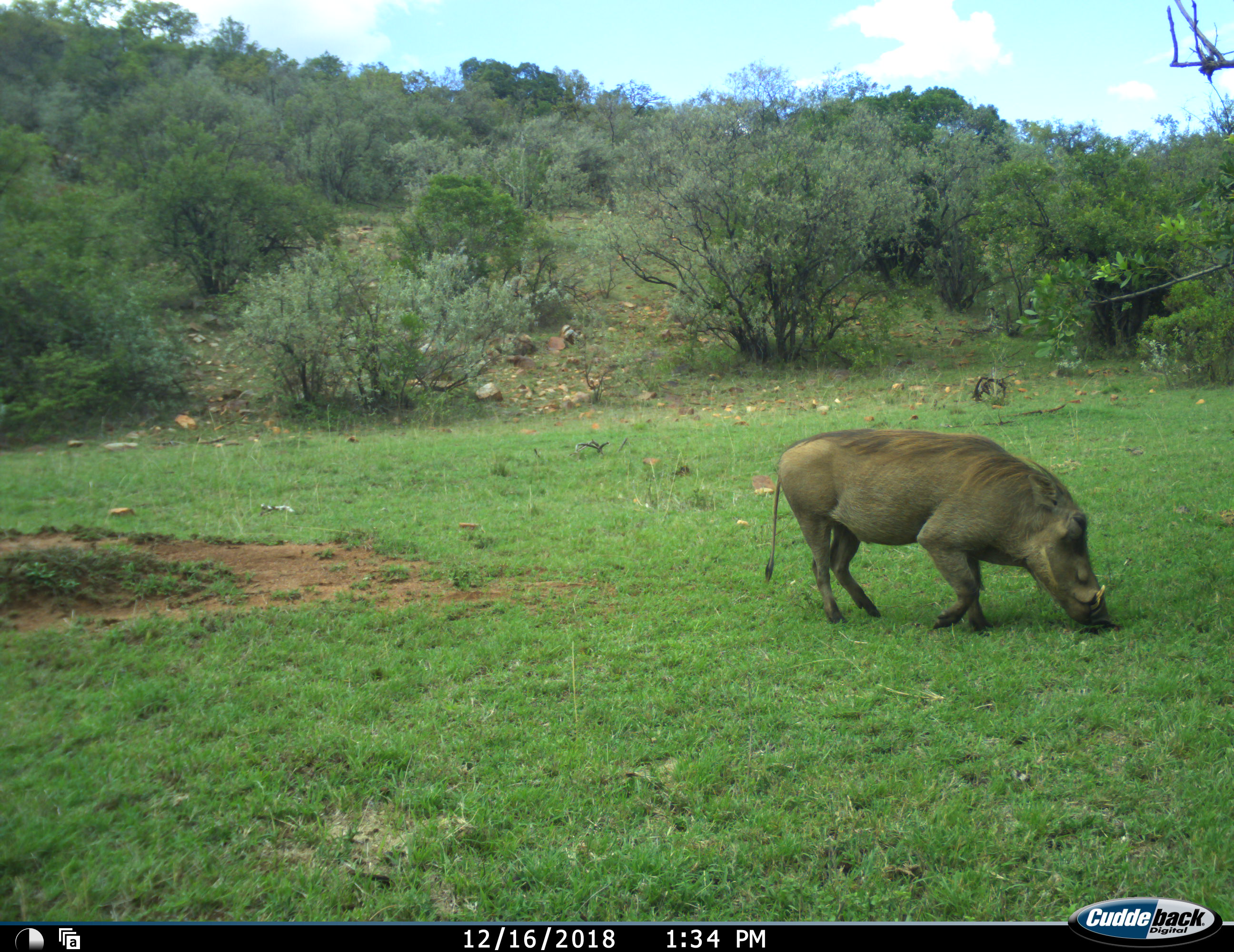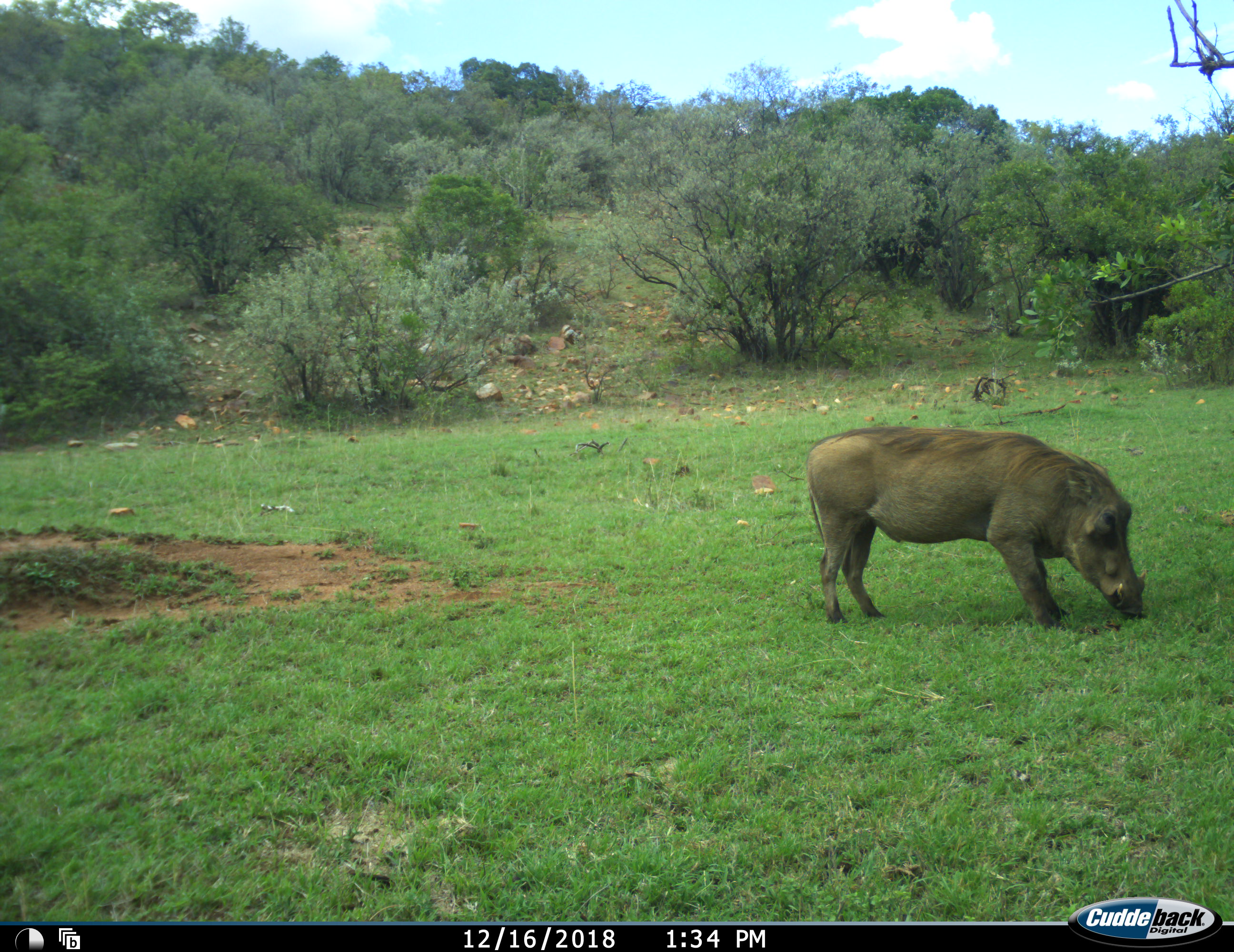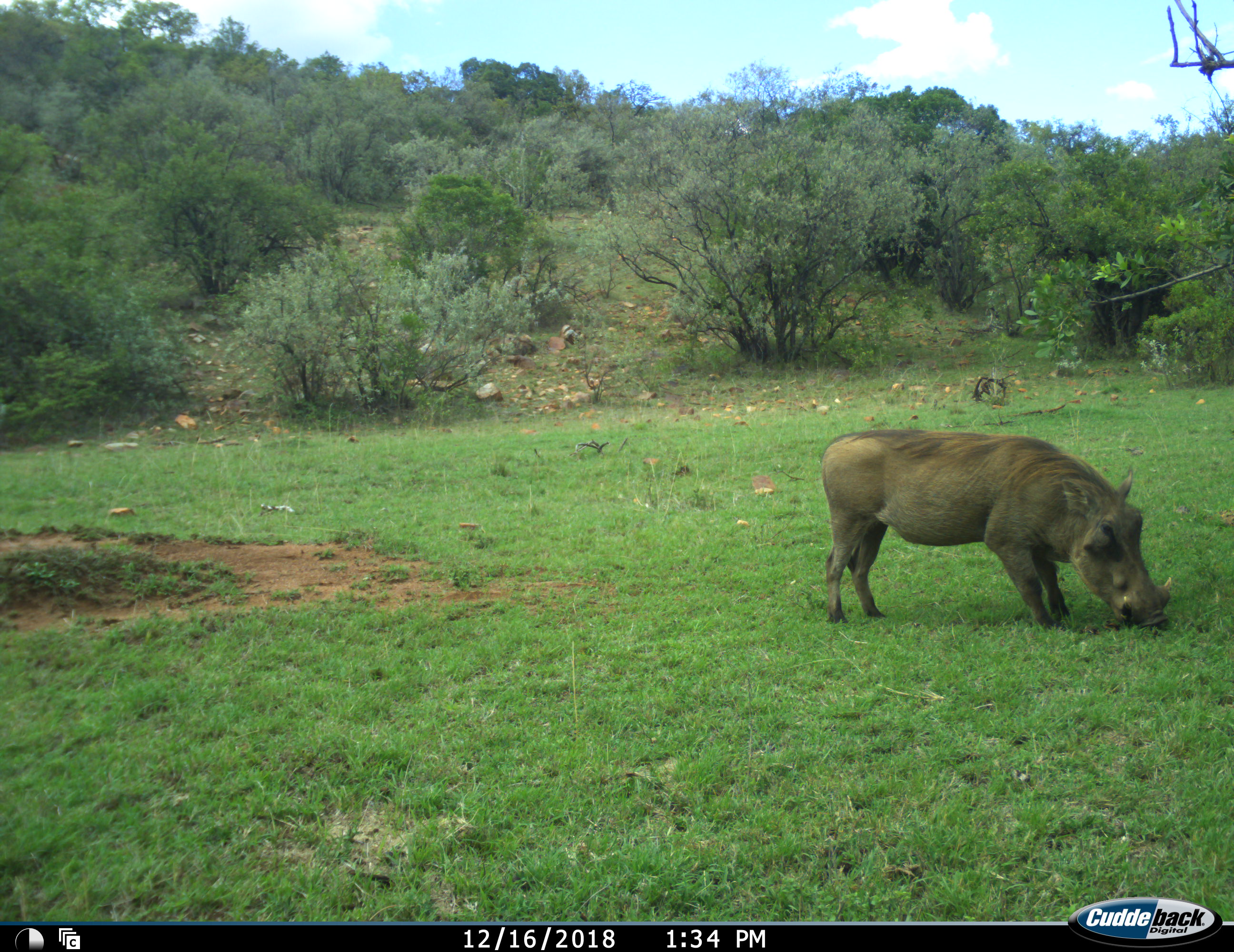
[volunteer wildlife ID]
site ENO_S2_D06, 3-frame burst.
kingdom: Animalia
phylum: Chordata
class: Mammalia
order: Artiodactyla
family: Suidae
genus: Phacochoerus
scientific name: Phacochoerus africanus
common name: warthog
Warthog (Phacochoerus africanus), count 1. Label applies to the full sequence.